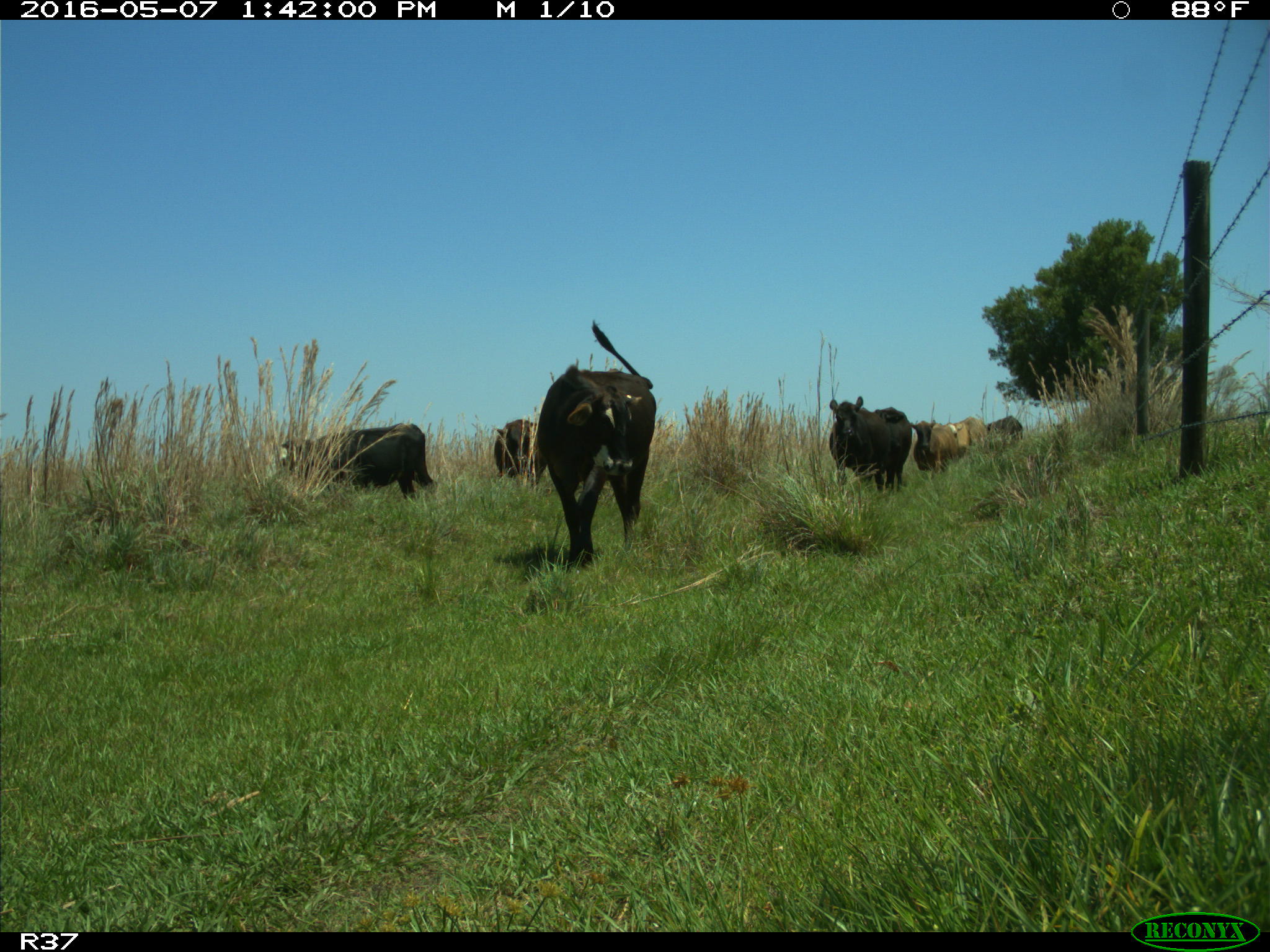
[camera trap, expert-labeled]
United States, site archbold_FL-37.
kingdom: Animalia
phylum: Chordata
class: Mammalia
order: Artiodactyla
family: Bovidae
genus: Bos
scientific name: Bos taurus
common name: domestic cow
Bos taurus (domestic cow).